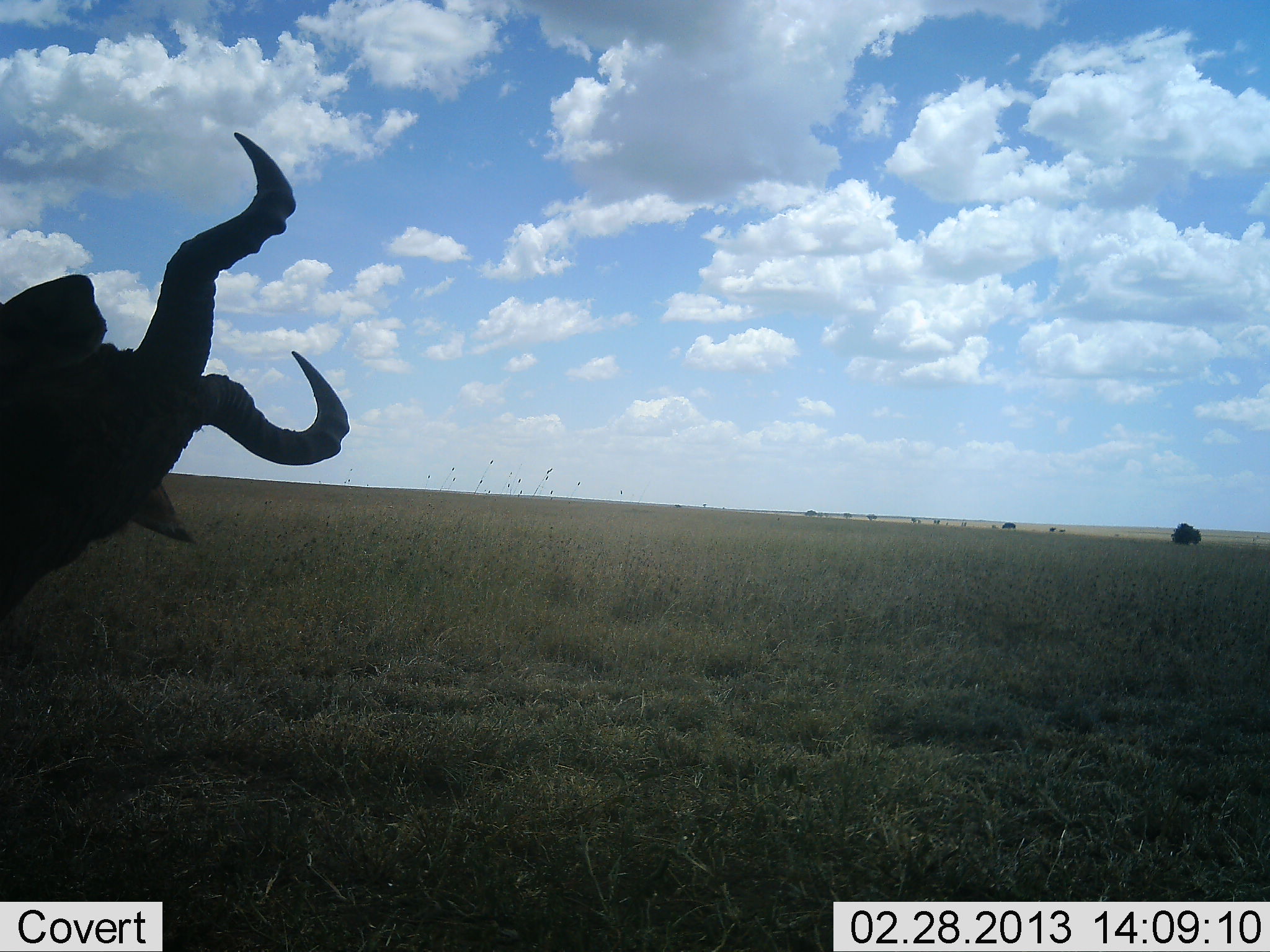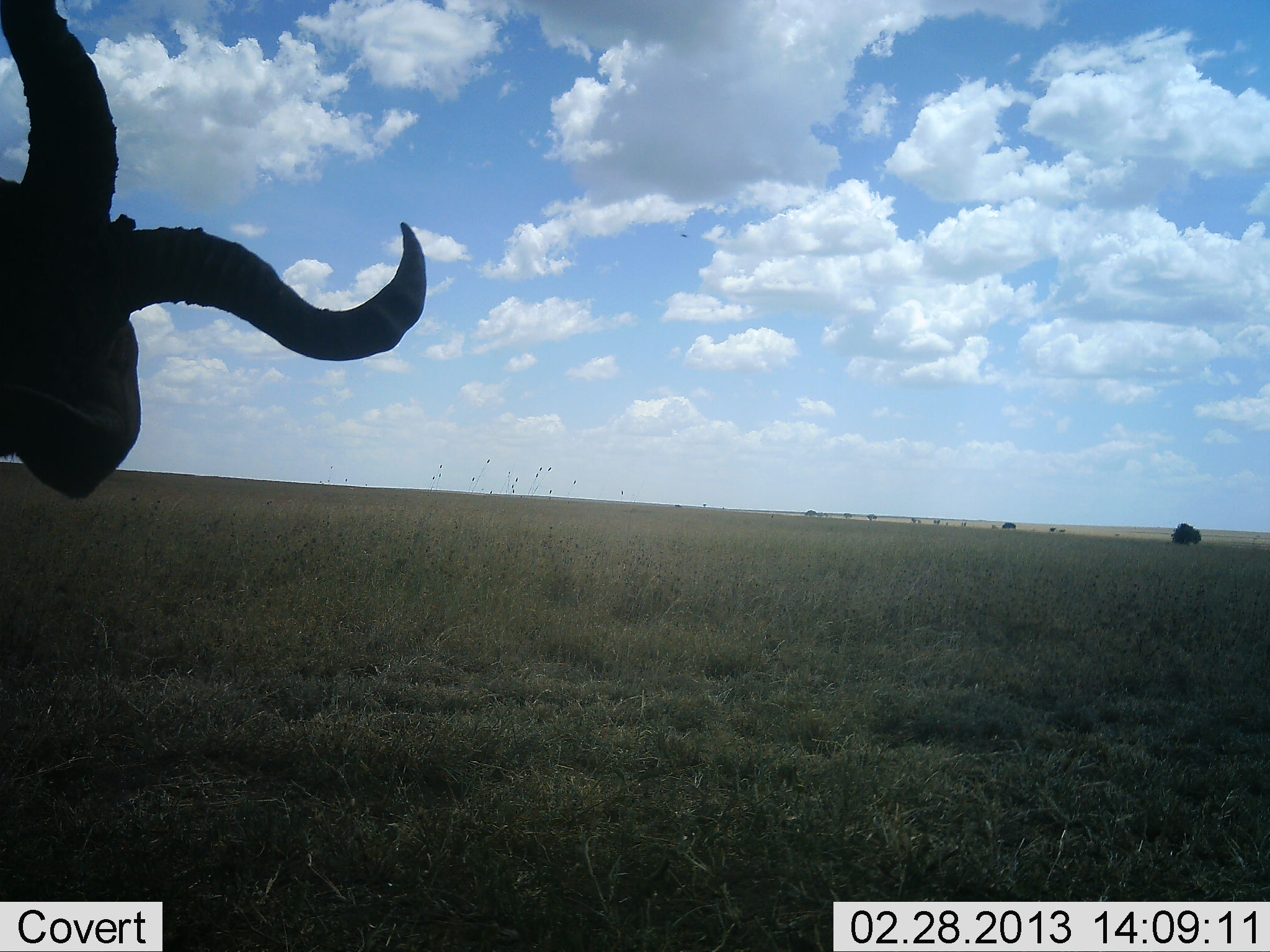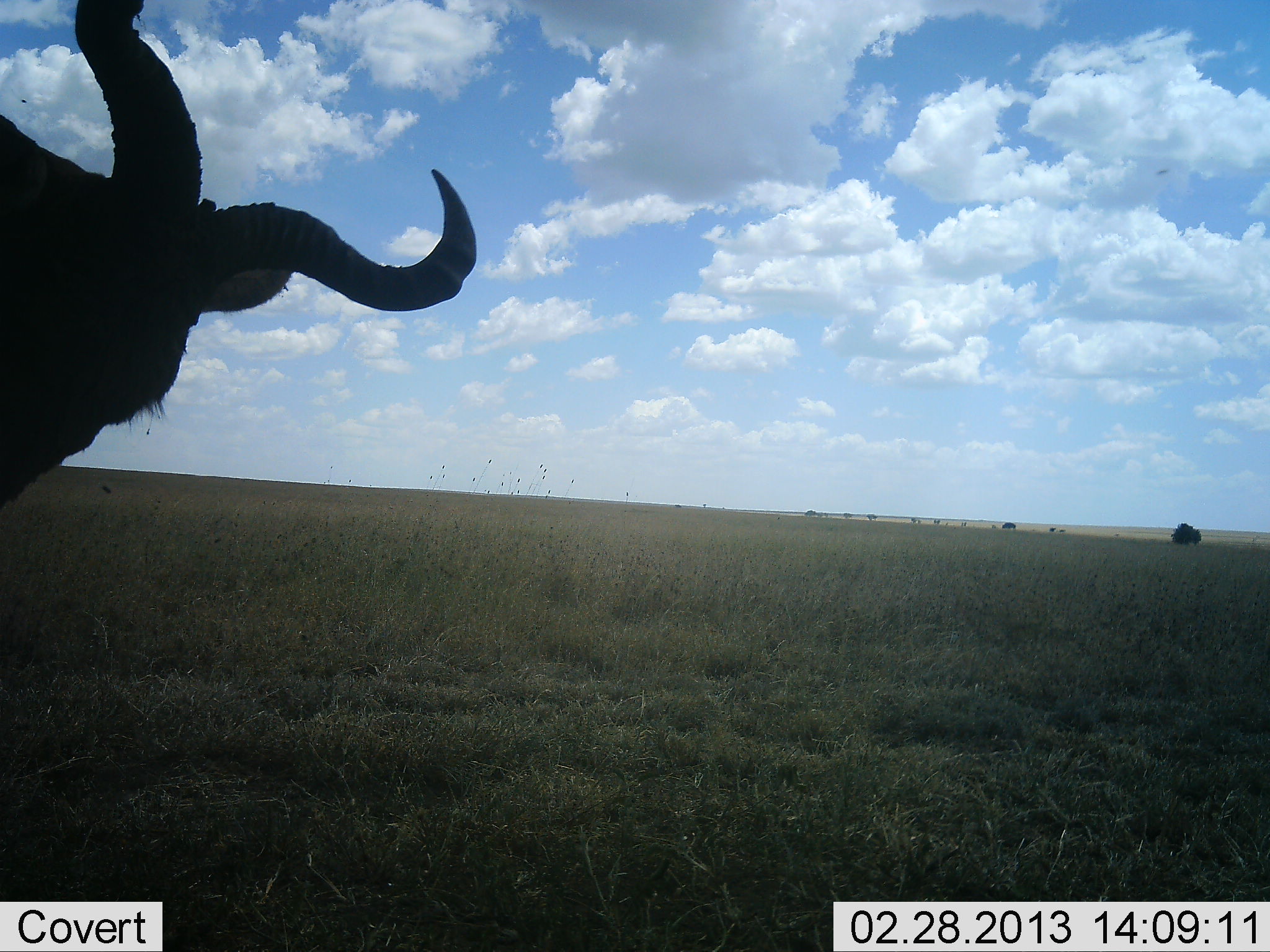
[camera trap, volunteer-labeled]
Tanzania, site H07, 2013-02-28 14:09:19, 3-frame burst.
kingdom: Animalia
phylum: Chordata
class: Mammalia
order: Artiodactyla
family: Bovidae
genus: Alcelaphus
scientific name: Alcelaphus buselaphus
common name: hartebeest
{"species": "hartebeest (Alcelaphus buselaphus)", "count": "1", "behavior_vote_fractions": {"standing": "77%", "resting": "0%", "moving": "23%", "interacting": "8%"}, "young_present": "0%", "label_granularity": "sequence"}